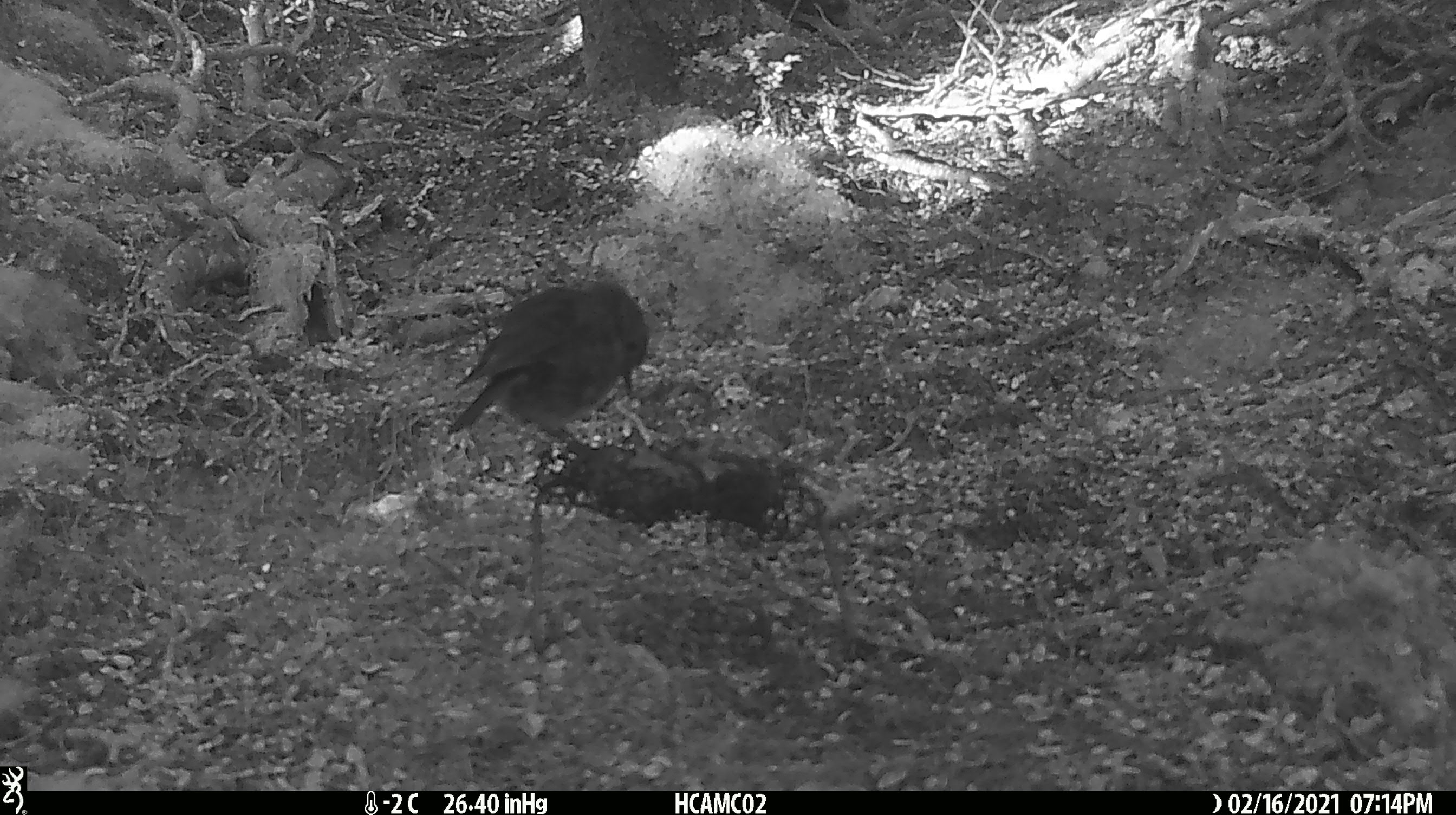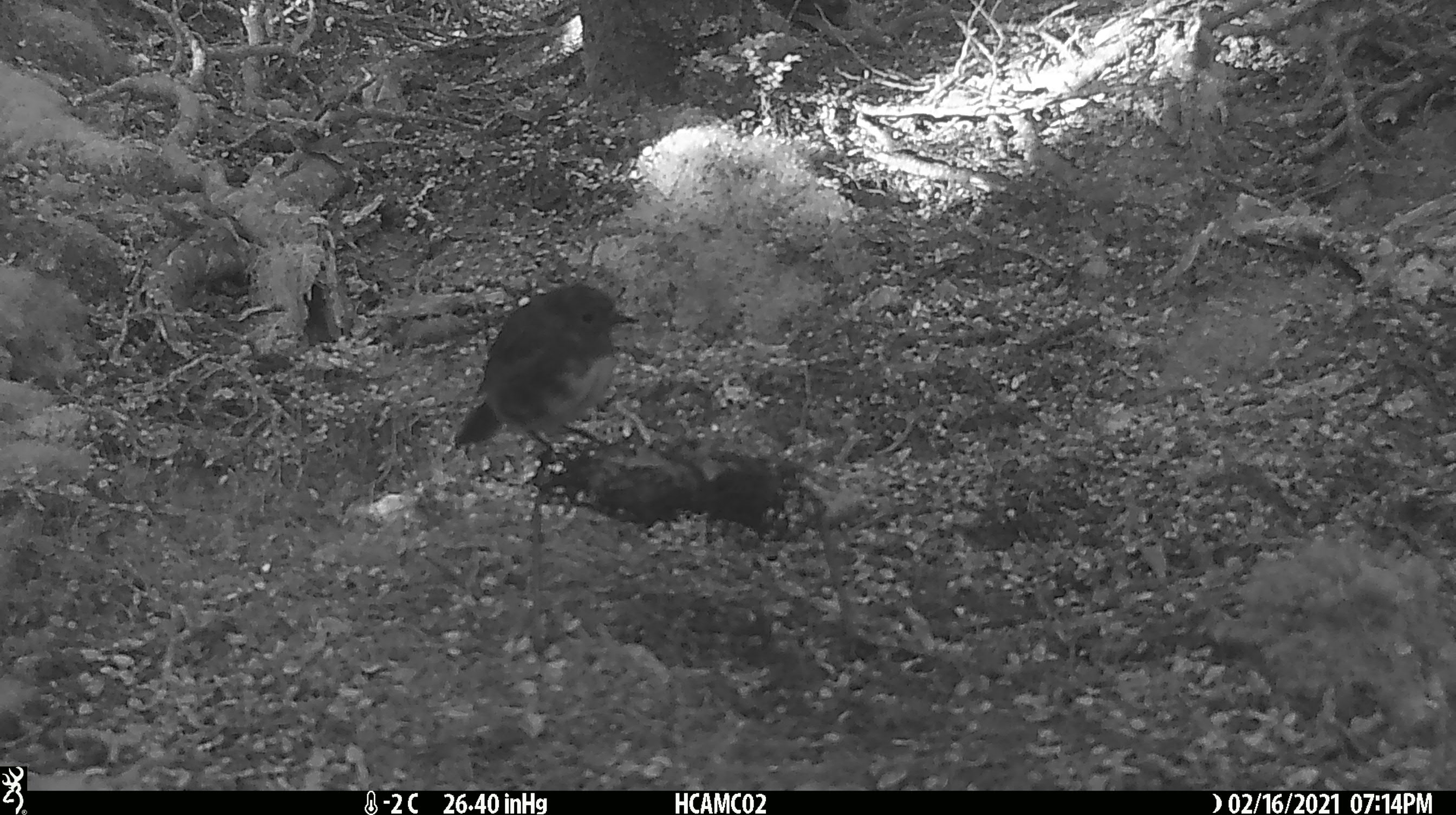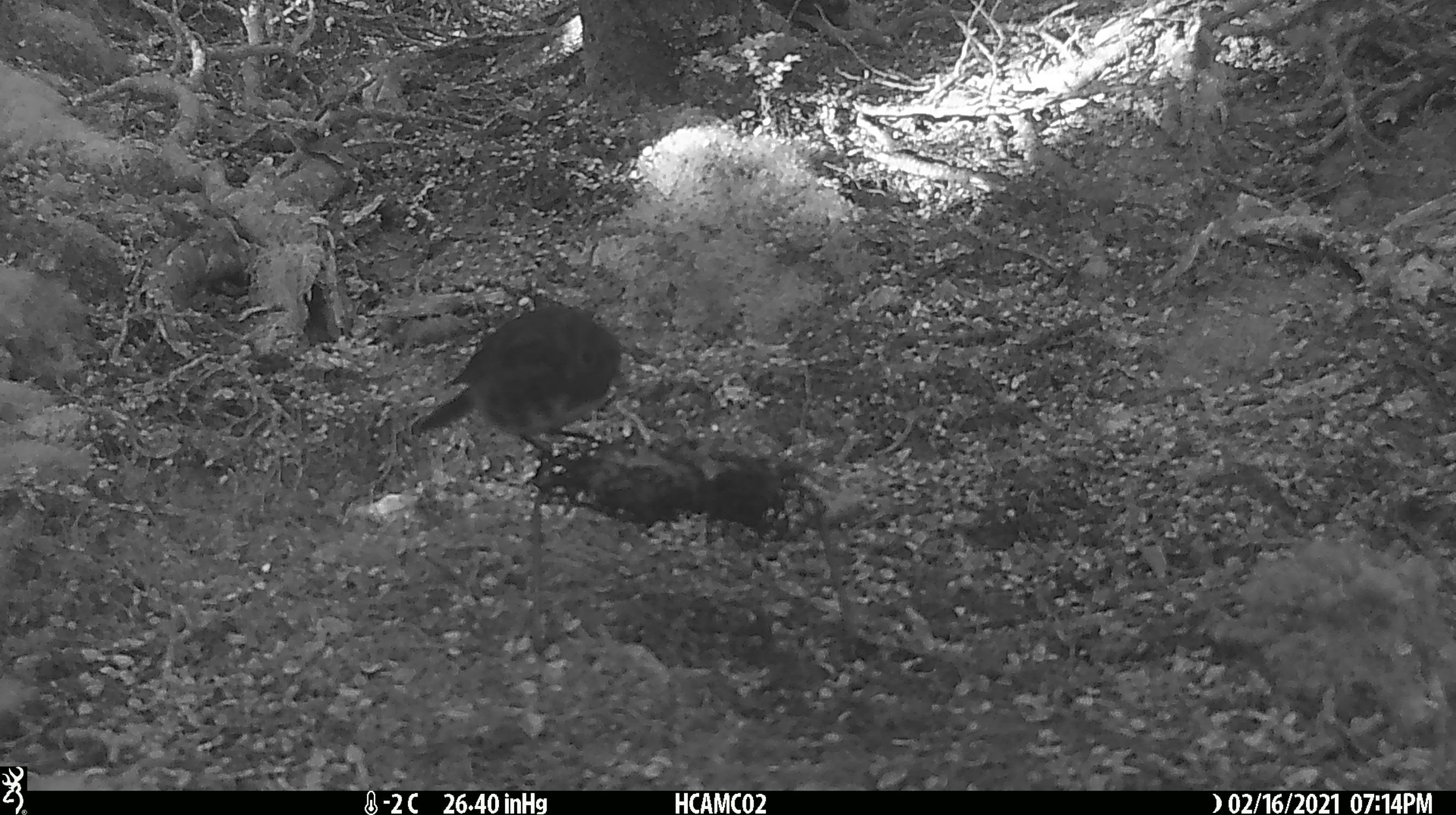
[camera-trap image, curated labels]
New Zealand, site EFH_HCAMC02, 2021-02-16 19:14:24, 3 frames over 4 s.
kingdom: Animalia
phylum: Chordata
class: Aves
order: Passeriformes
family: Petroicidae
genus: Petroica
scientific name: Petroica australis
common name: new zealand robin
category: robin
Robin (new zealand robin) (Petroica australis).